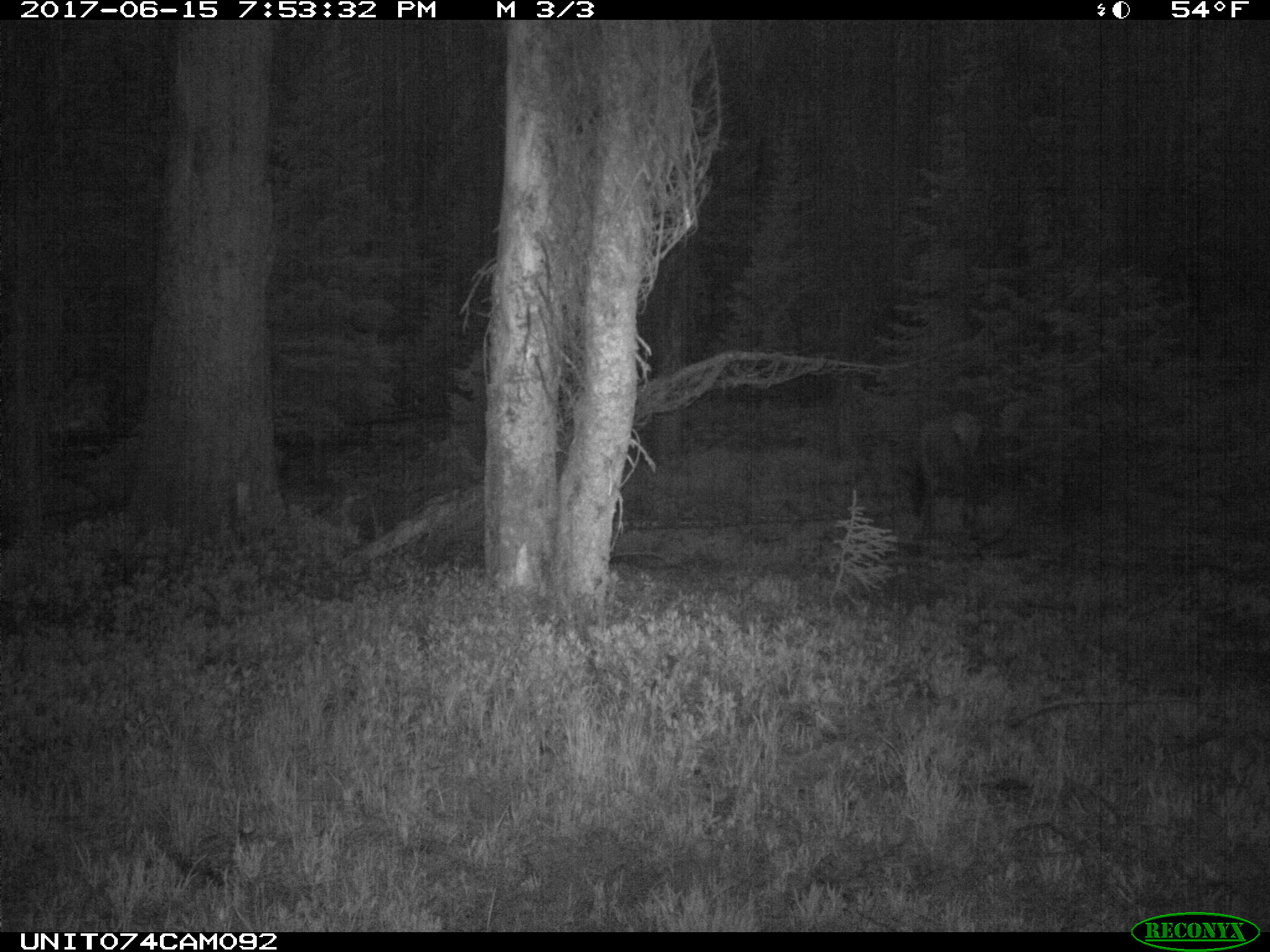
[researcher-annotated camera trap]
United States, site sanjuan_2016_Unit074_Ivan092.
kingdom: Animalia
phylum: Chordata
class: Mammalia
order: Artiodactyla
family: Cervidae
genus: Cervus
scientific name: Cervus elaphus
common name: red deer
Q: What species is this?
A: Cervus elaphus (red deer).